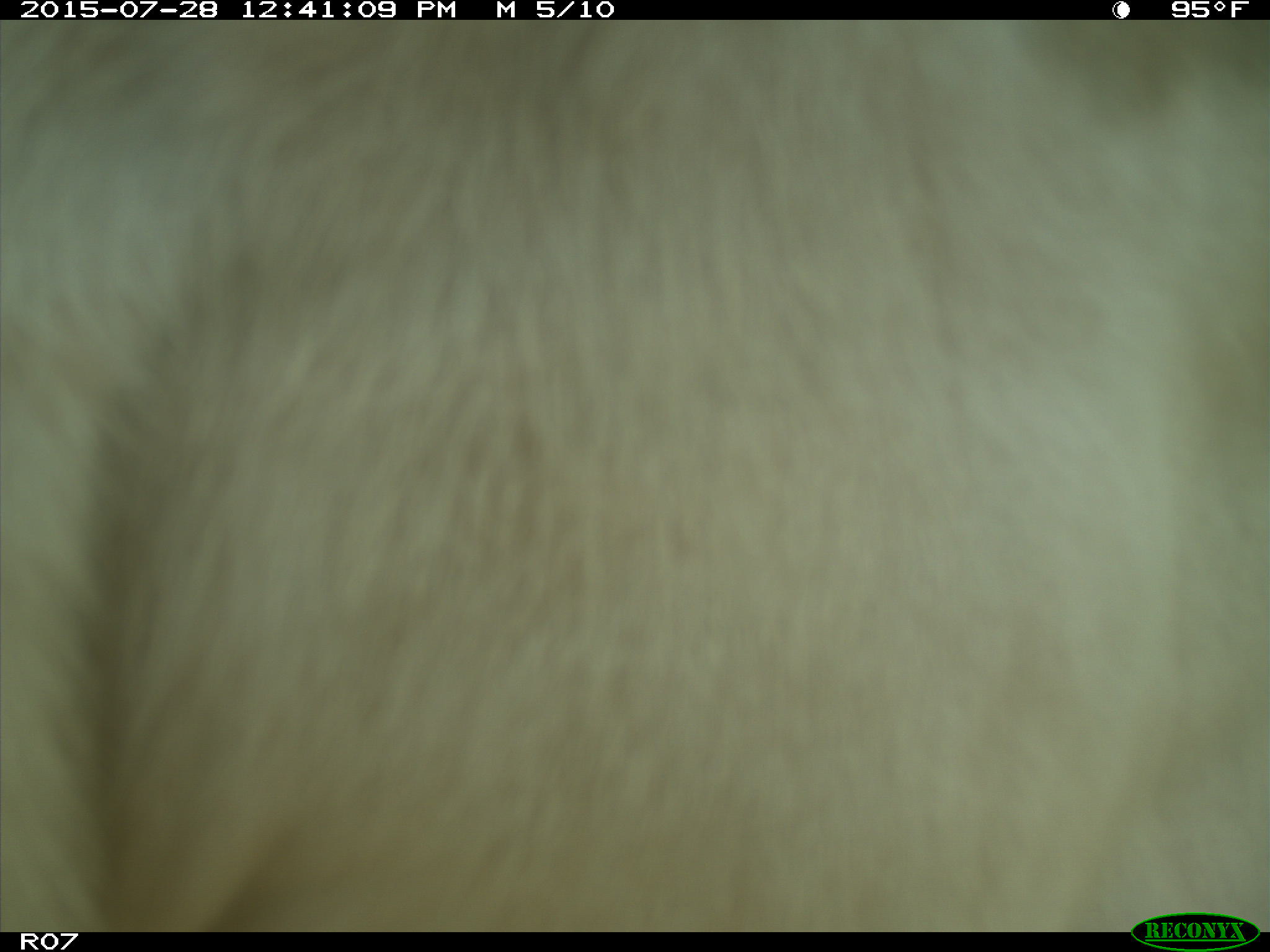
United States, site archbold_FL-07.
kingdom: Animalia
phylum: Chordata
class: Mammalia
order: Artiodactyla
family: Bovidae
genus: Bos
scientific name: Bos taurus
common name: domestic cow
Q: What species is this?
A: Bos taurus (domestic cow).